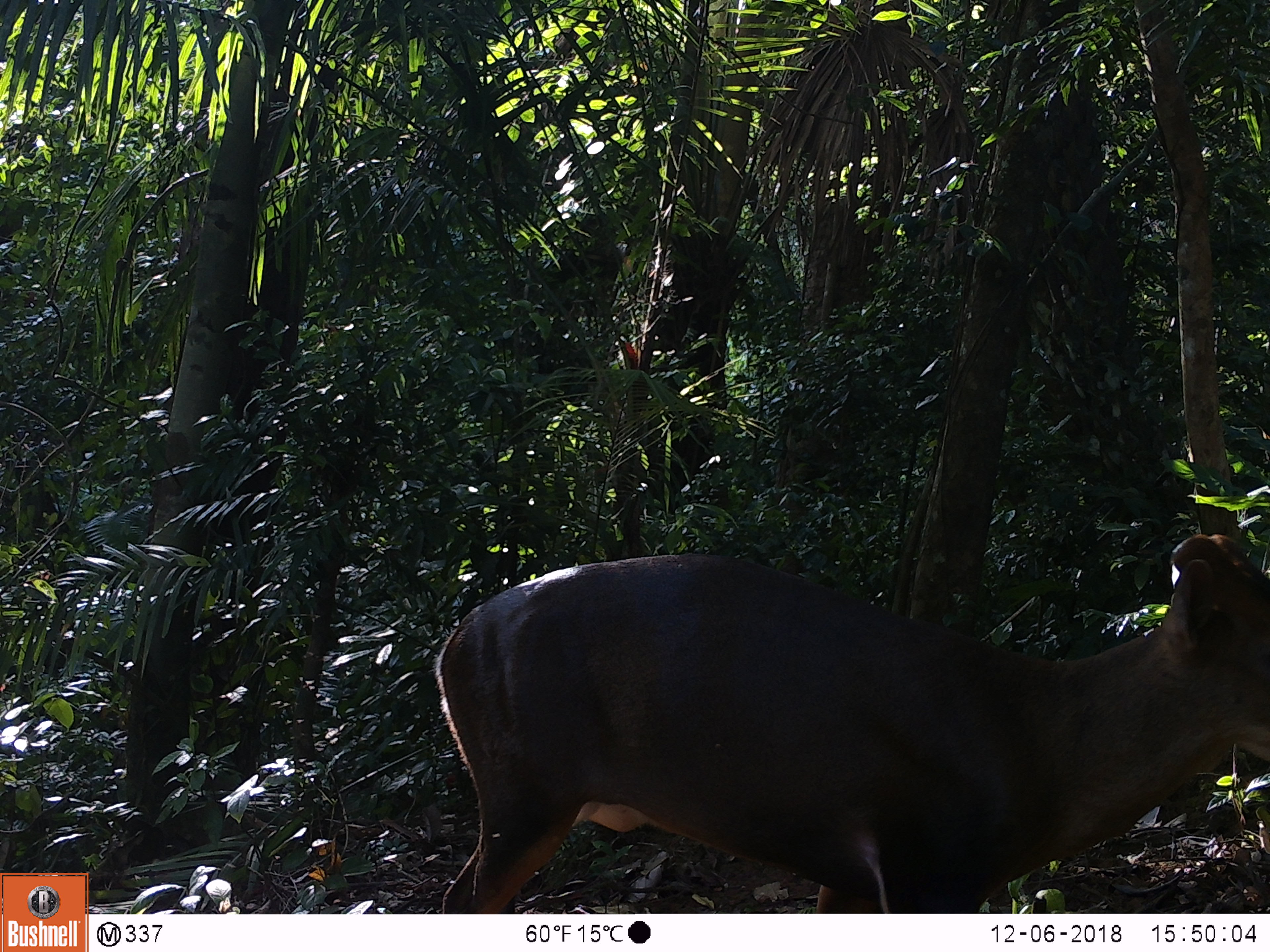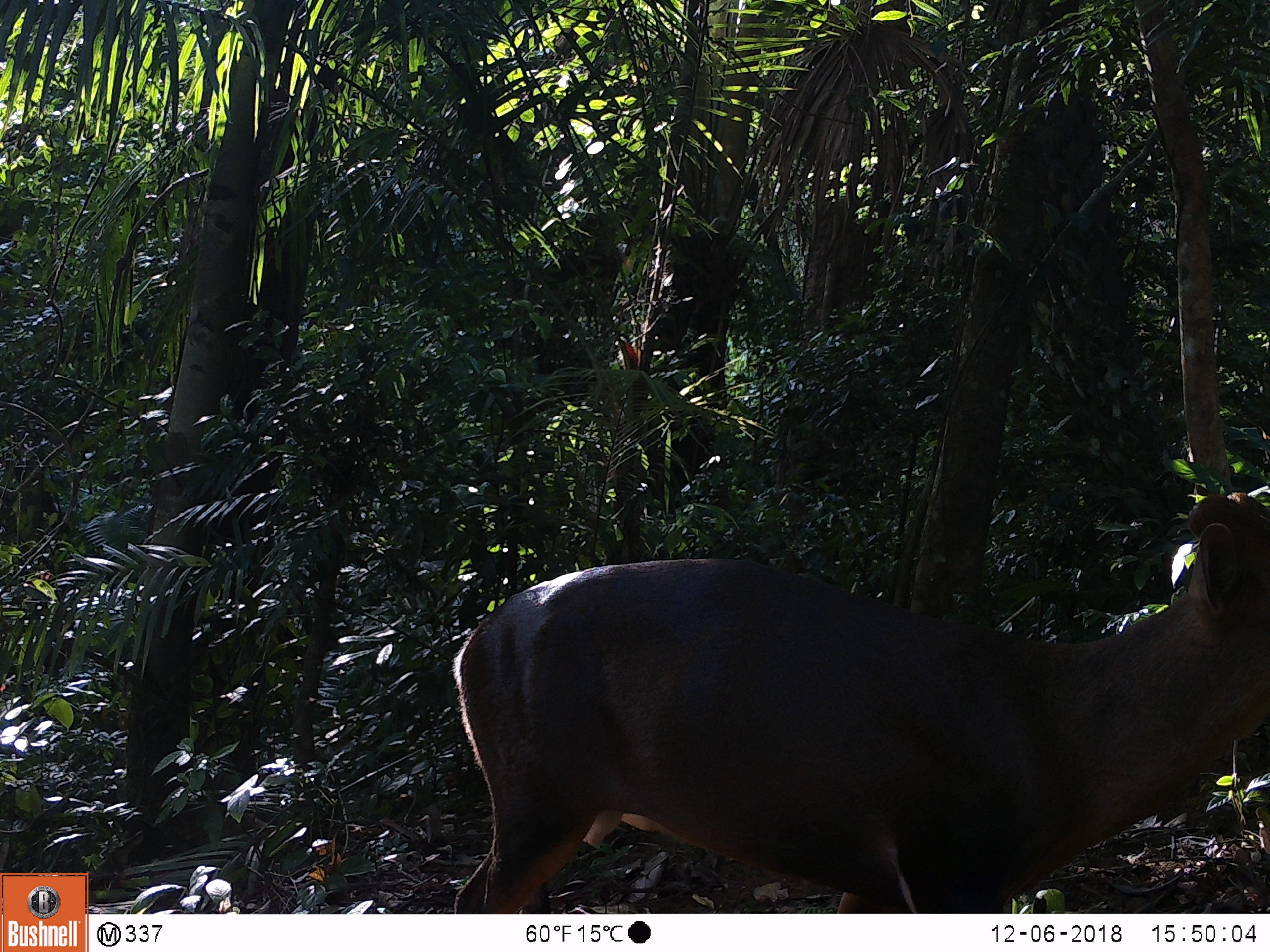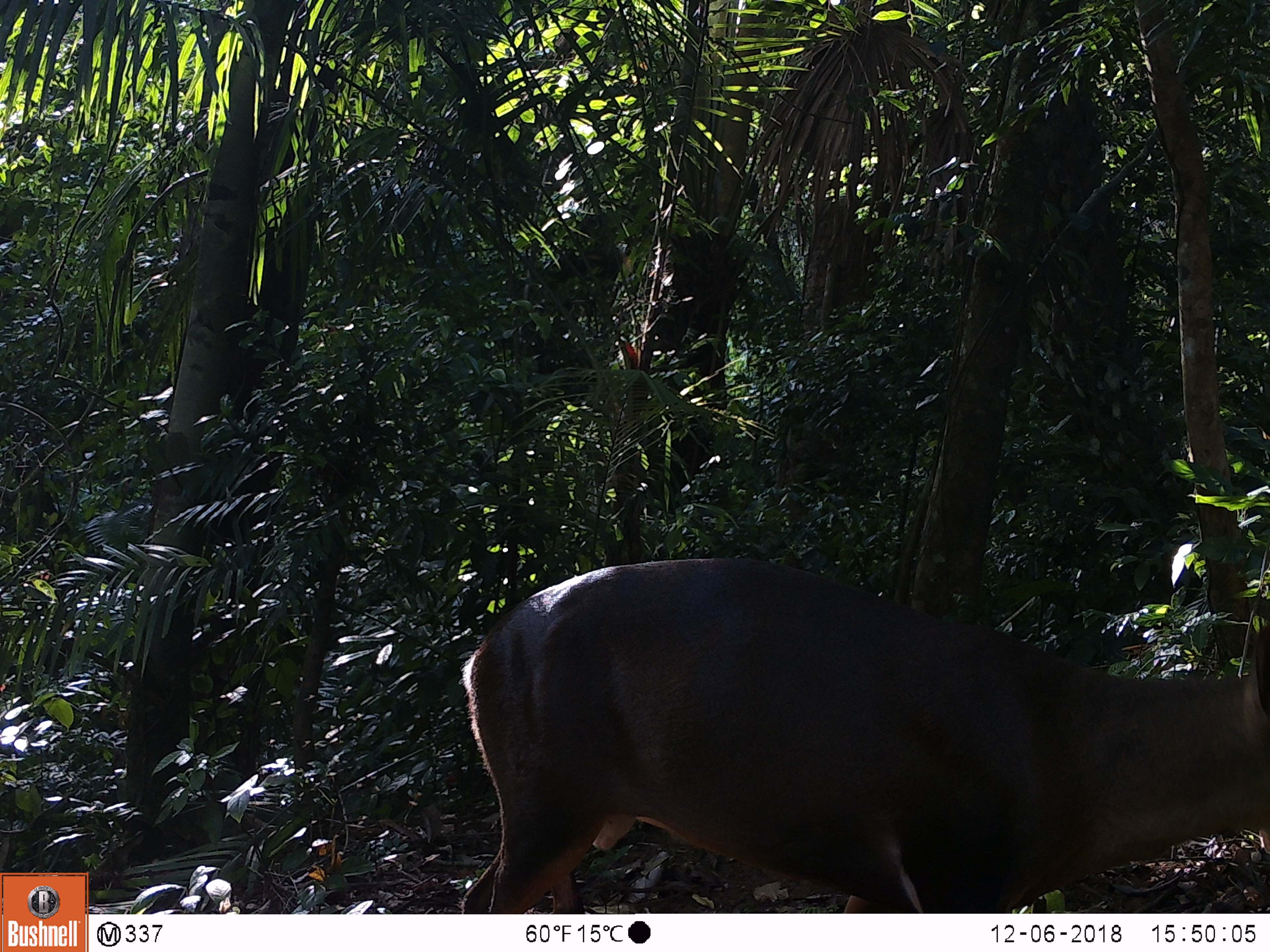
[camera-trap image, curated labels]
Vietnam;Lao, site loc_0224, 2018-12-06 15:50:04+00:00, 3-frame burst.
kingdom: Animalia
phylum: Chordata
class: Mammalia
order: Artiodactyla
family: Cervidae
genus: Muntiacus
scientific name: Muntiacus vuquangensis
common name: large-antlered muntjac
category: large antlered muntjac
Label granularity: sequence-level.